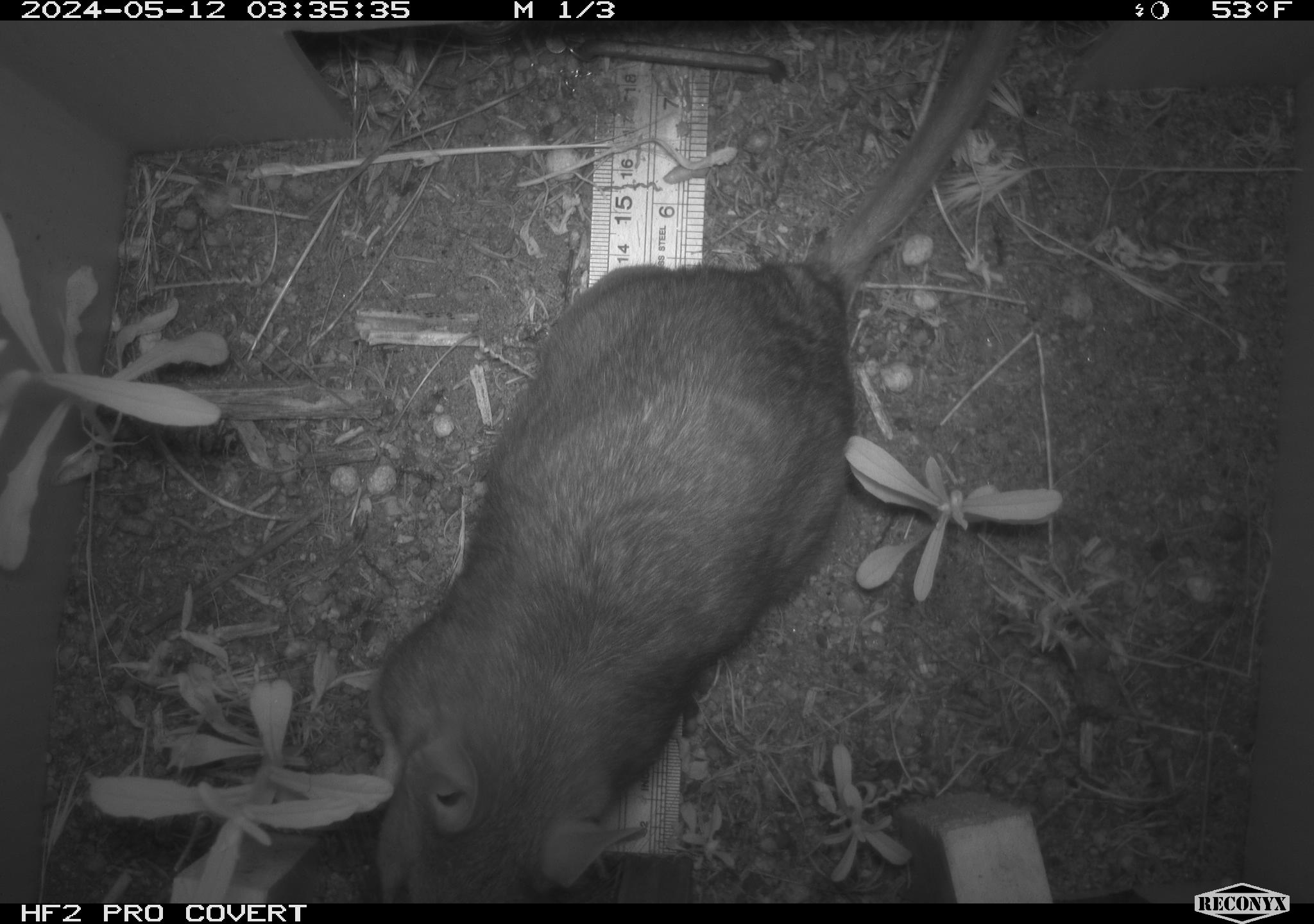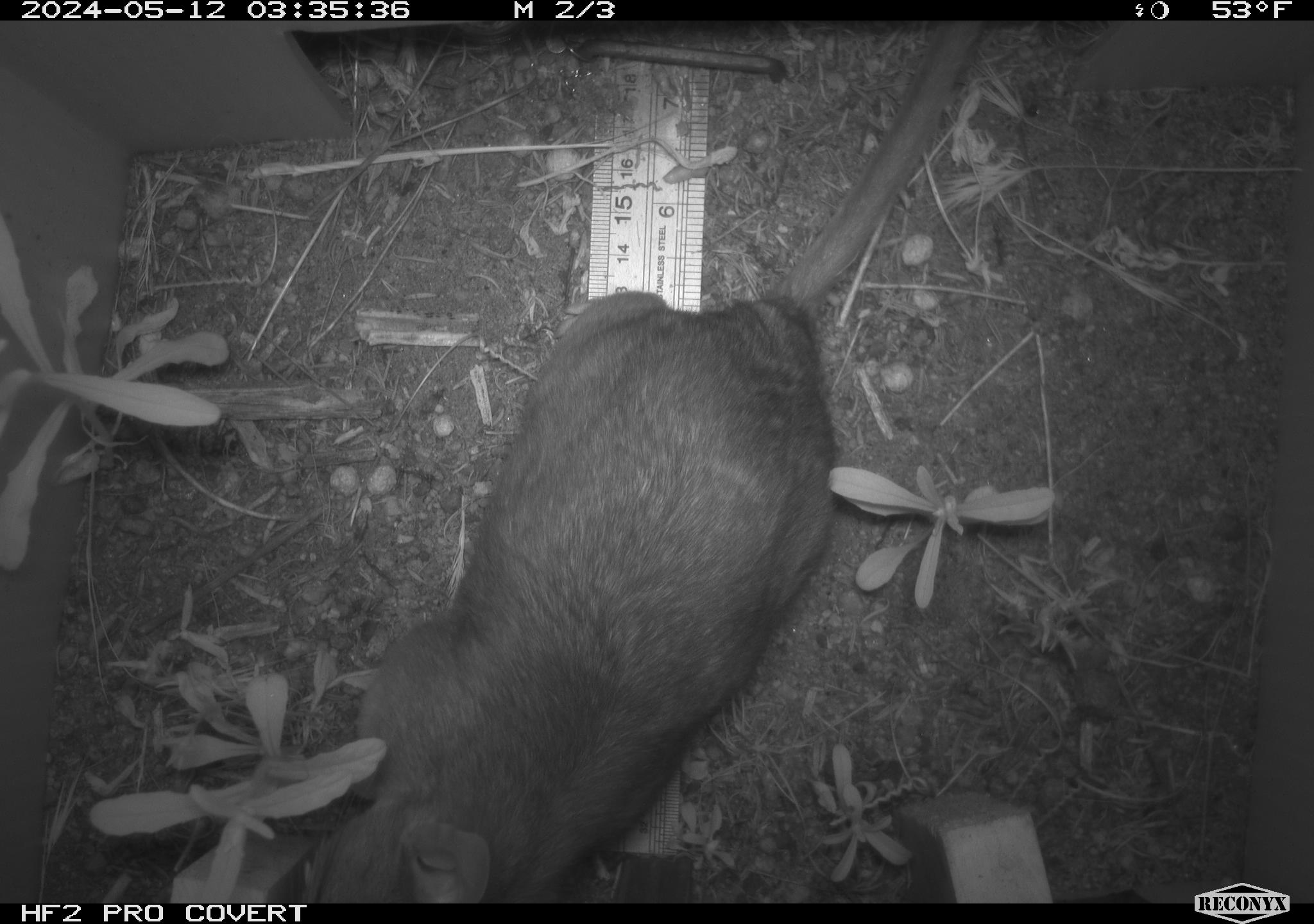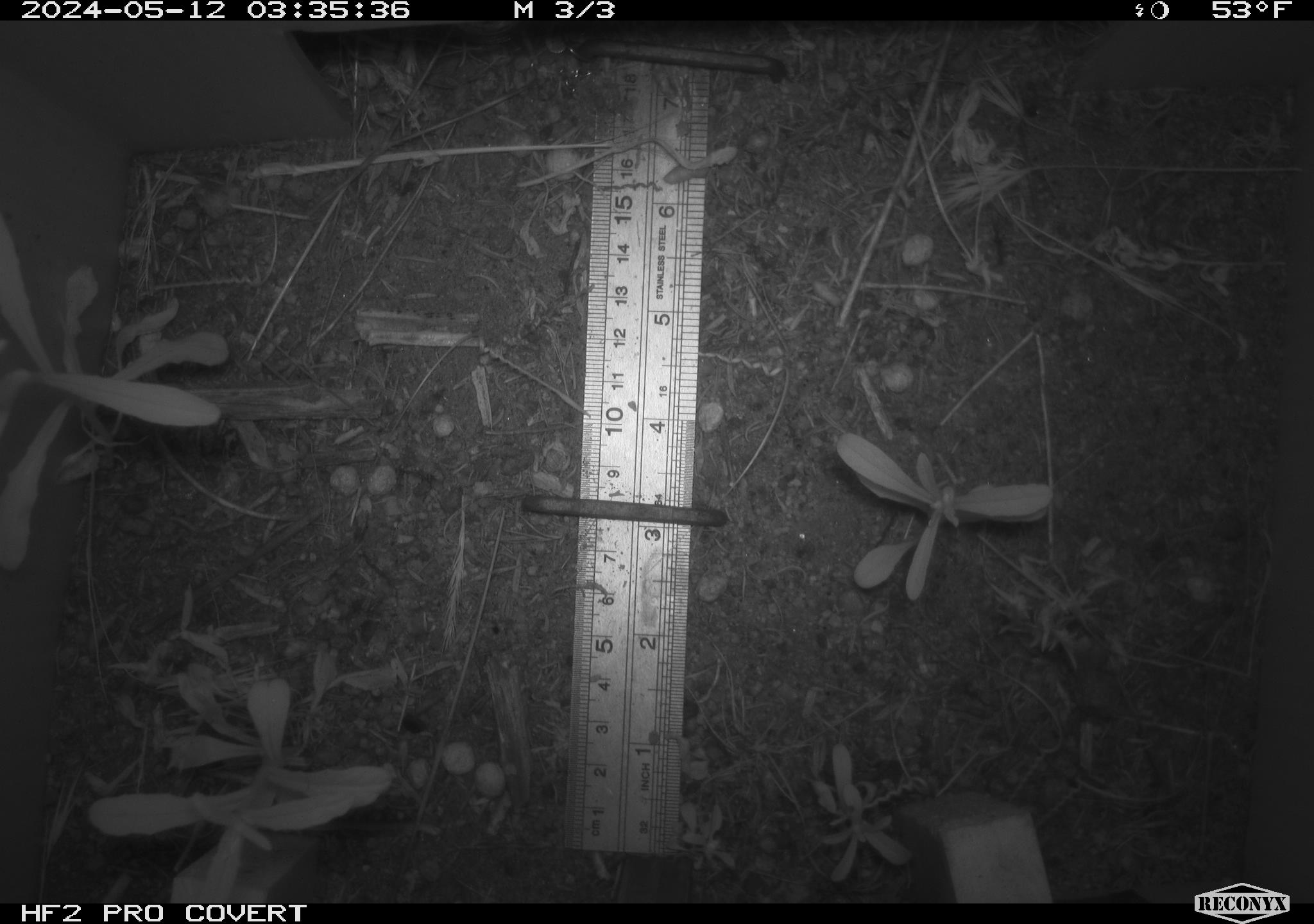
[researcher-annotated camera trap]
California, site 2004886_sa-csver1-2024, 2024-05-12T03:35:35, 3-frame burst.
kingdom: Animalia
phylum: Chordata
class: Mammalia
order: Rodentia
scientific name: Rodentia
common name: rodent